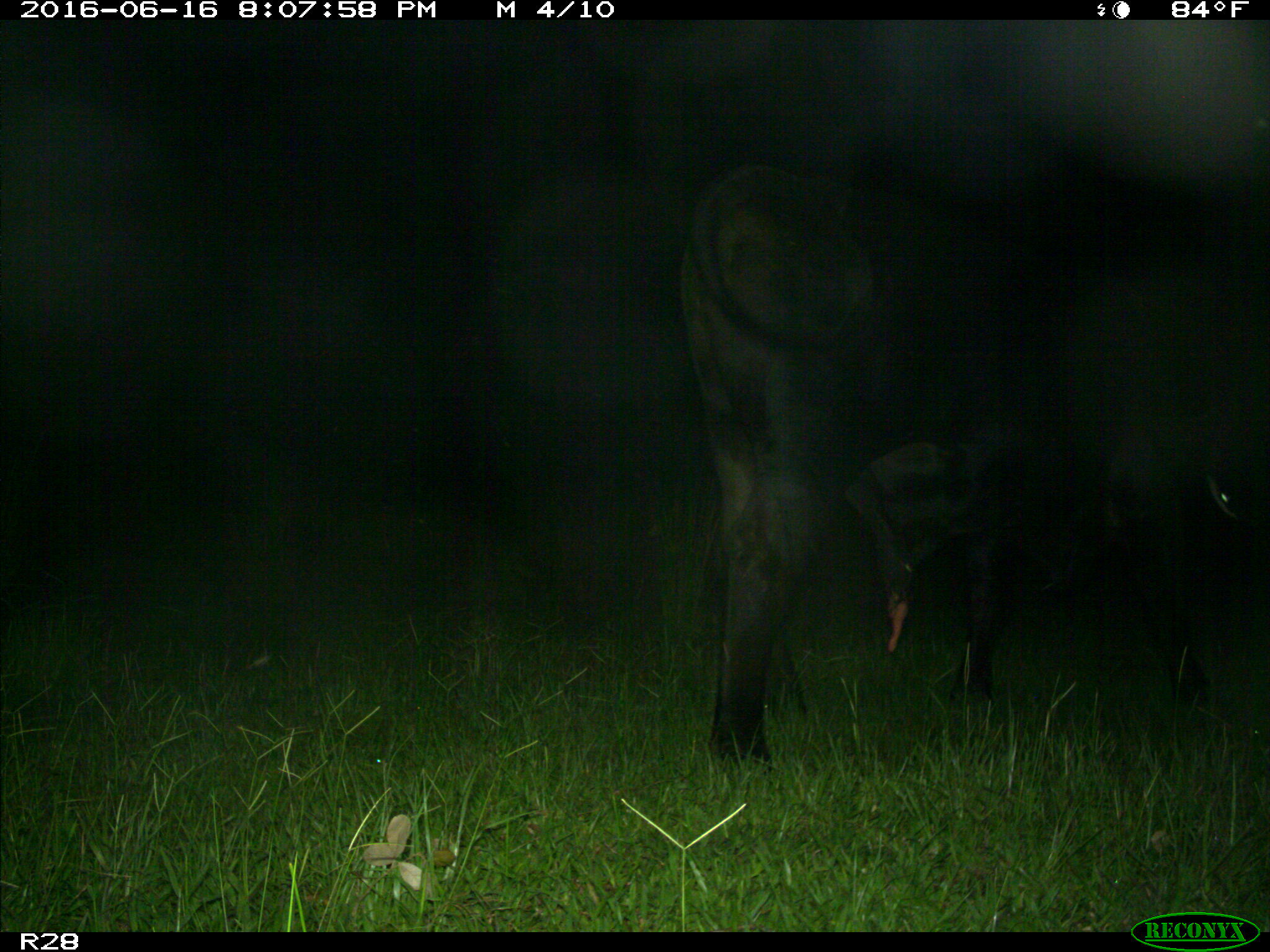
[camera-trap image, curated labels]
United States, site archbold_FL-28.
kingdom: Animalia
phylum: Chordata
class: Mammalia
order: Artiodactyla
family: Bovidae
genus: Bos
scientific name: Bos taurus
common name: domestic cow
Bos taurus (domestic cow).